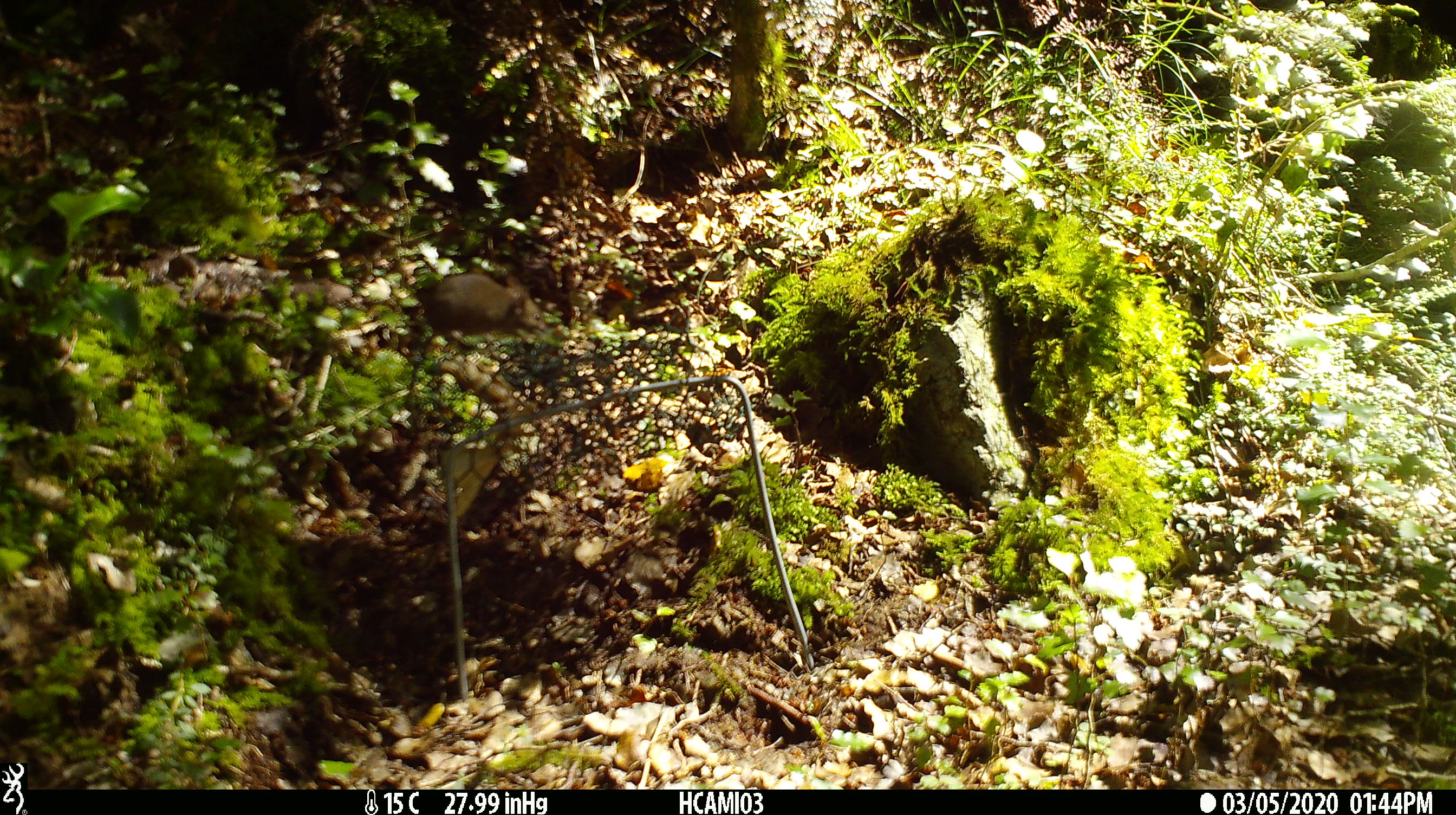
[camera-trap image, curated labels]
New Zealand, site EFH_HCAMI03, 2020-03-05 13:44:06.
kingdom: Animalia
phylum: Chordata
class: Mammalia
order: Rodentia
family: Muridae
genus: Mus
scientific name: Mus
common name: mouse